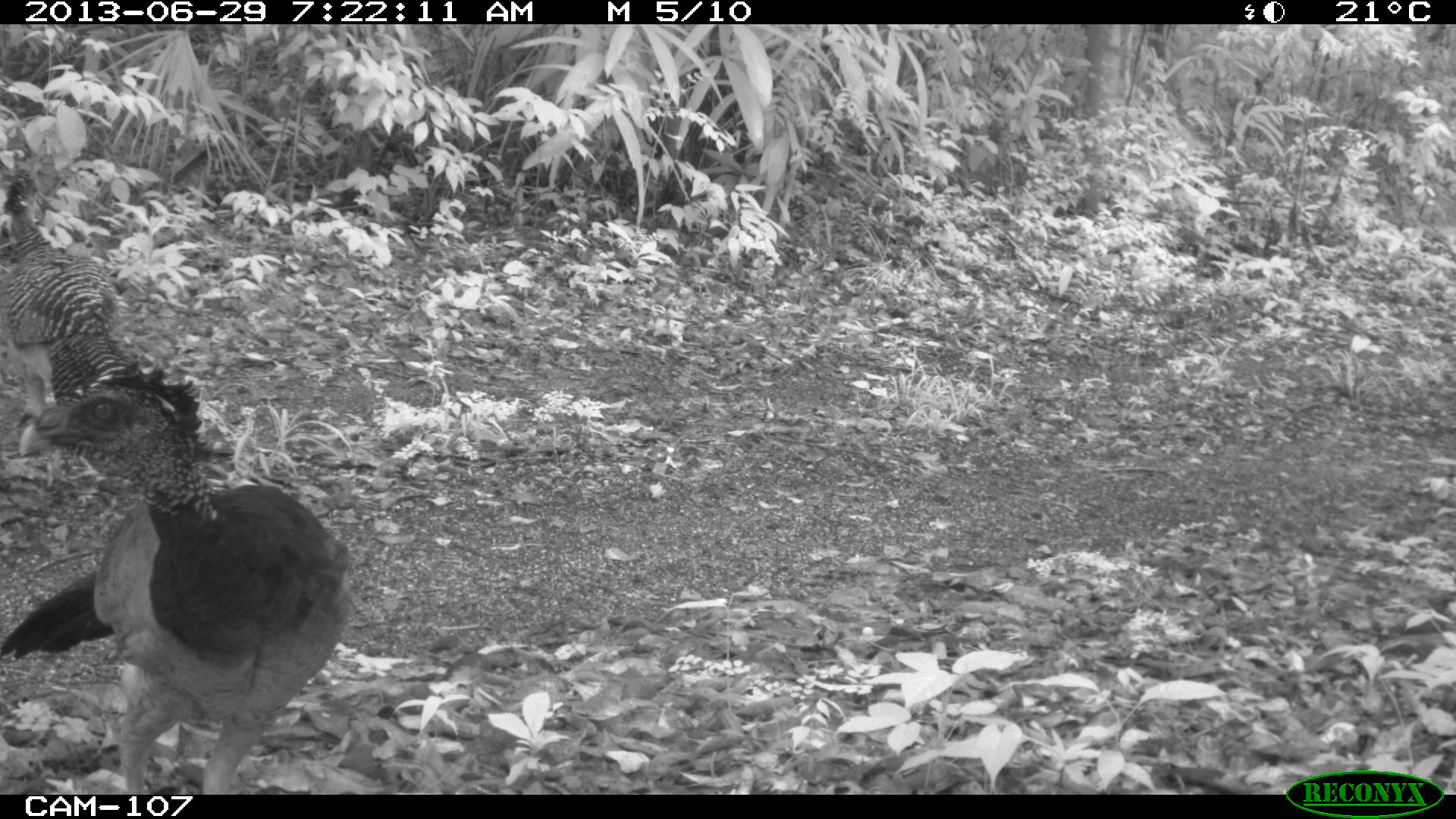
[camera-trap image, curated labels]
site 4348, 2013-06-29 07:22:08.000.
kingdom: Animalia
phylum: Chordata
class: Aves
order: Galliformes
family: Cracidae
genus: Crax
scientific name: Crax rubra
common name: great curassow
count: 3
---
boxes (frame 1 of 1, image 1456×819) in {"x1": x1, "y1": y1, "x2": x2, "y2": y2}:
crax rubra: {"x1": 0, "y1": 367, "x2": 352, "y2": 792}; {"x1": 0, "y1": 163, "x2": 124, "y2": 429}